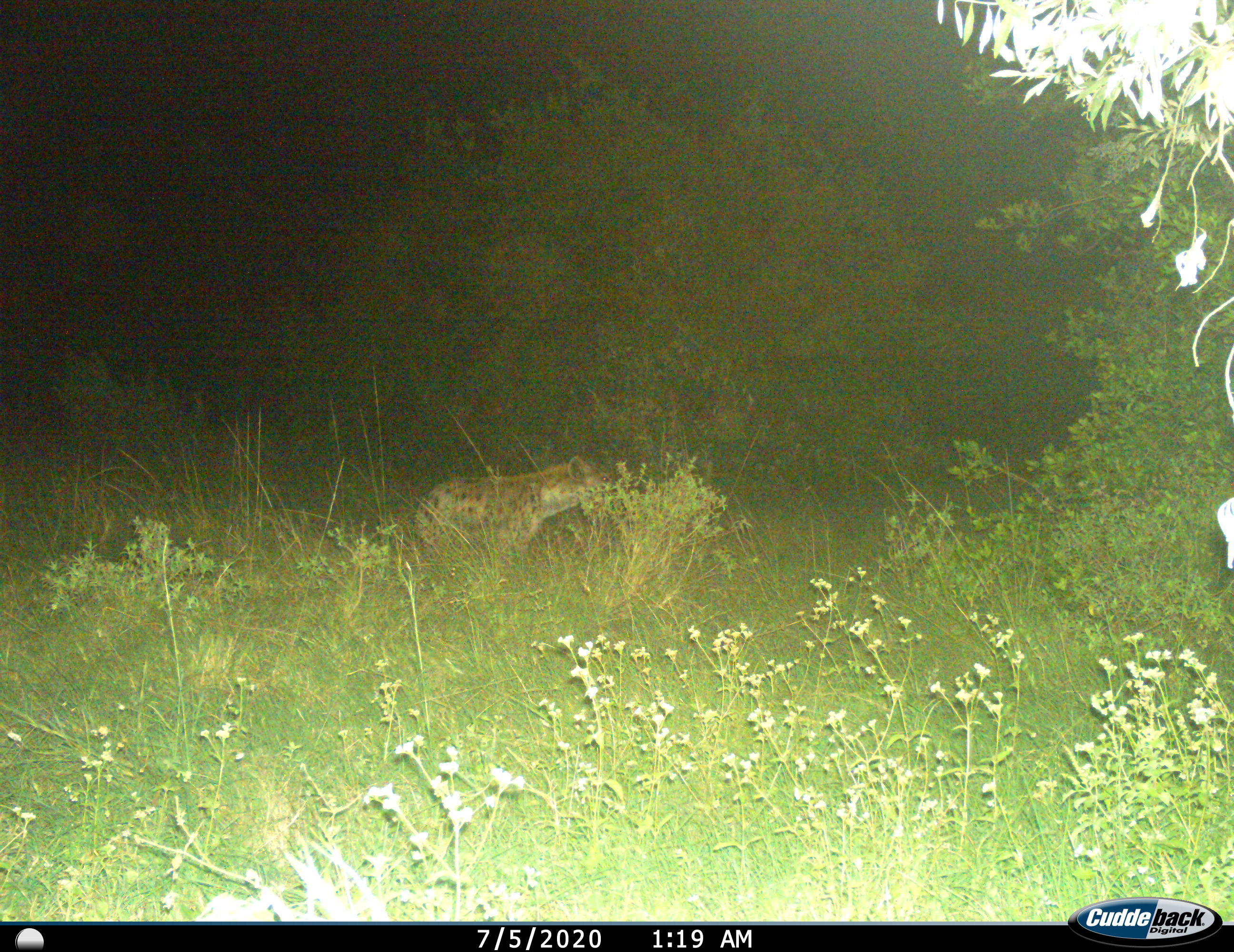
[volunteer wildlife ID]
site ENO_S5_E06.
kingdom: Animalia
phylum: Chordata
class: Mammalia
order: Carnivora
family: Hyaenidae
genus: Crocuta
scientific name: Crocuta crocuta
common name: spotted hyena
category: hyenaspotted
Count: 1.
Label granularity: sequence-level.